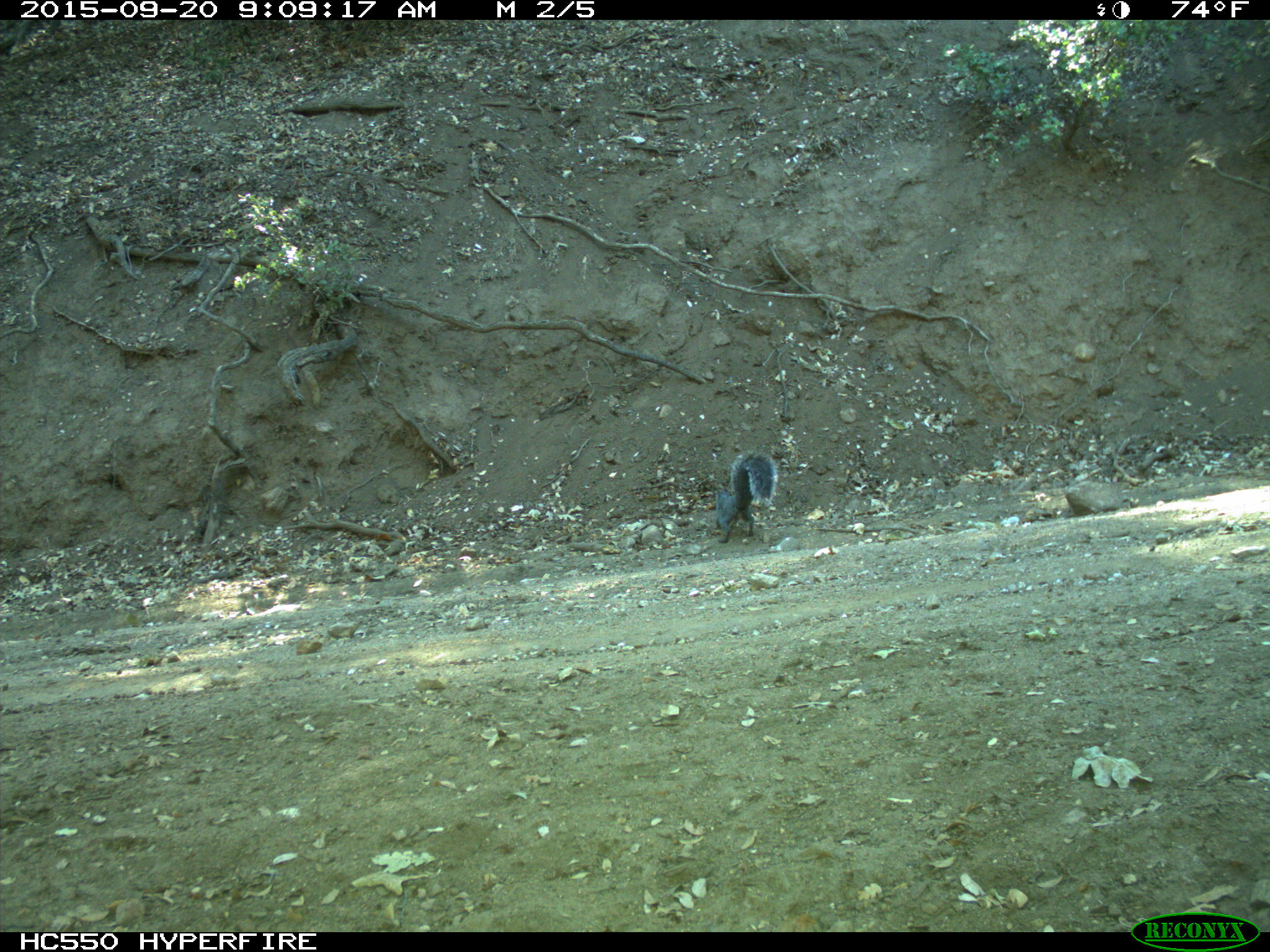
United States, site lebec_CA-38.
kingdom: Animalia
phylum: Chordata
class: Mammalia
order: Rodentia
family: Sciuridae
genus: Sciurus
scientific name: Sciurus carolinensis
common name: eastern gray squirrel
Sciurus carolinensis (eastern gray squirrel).